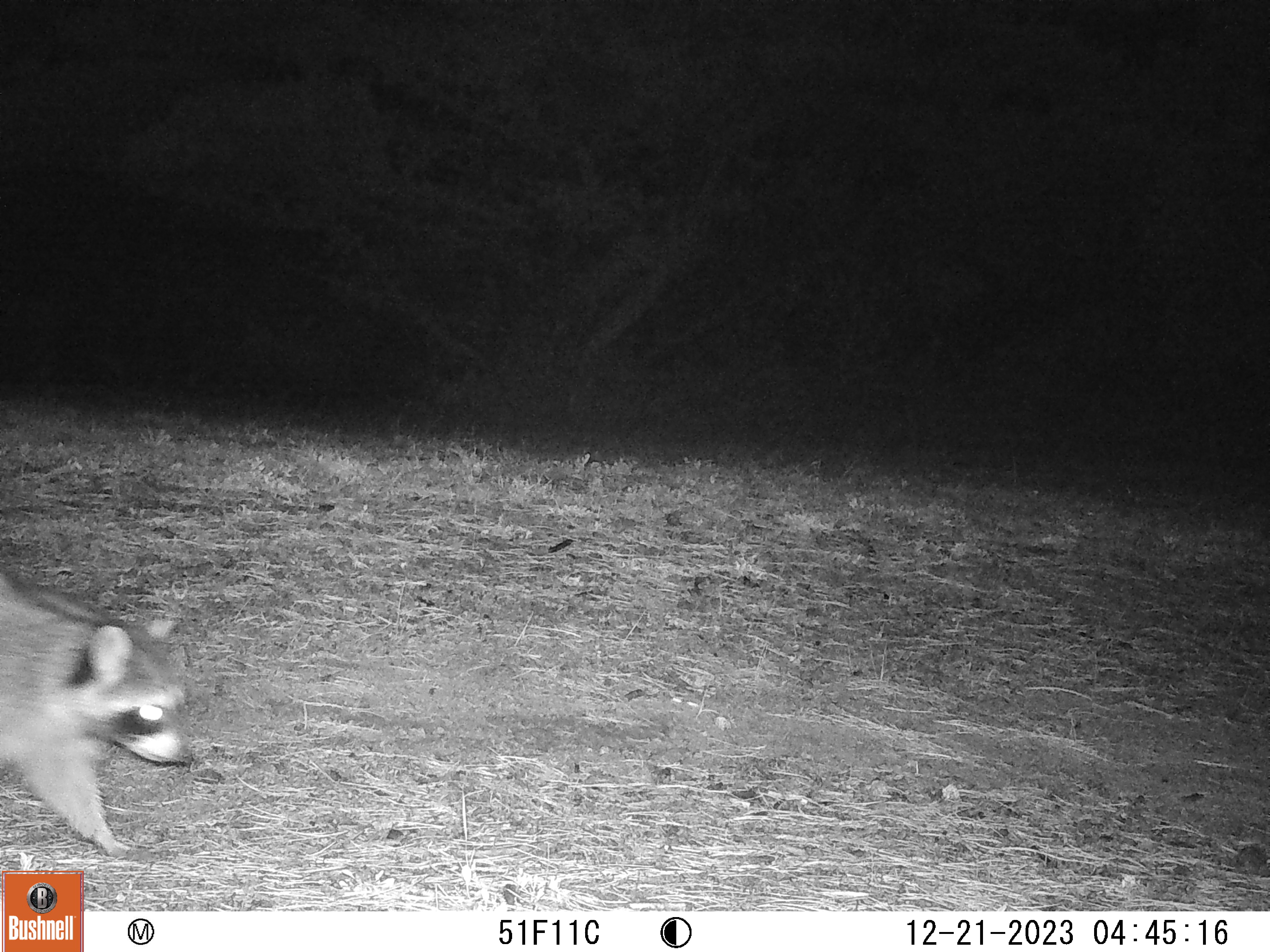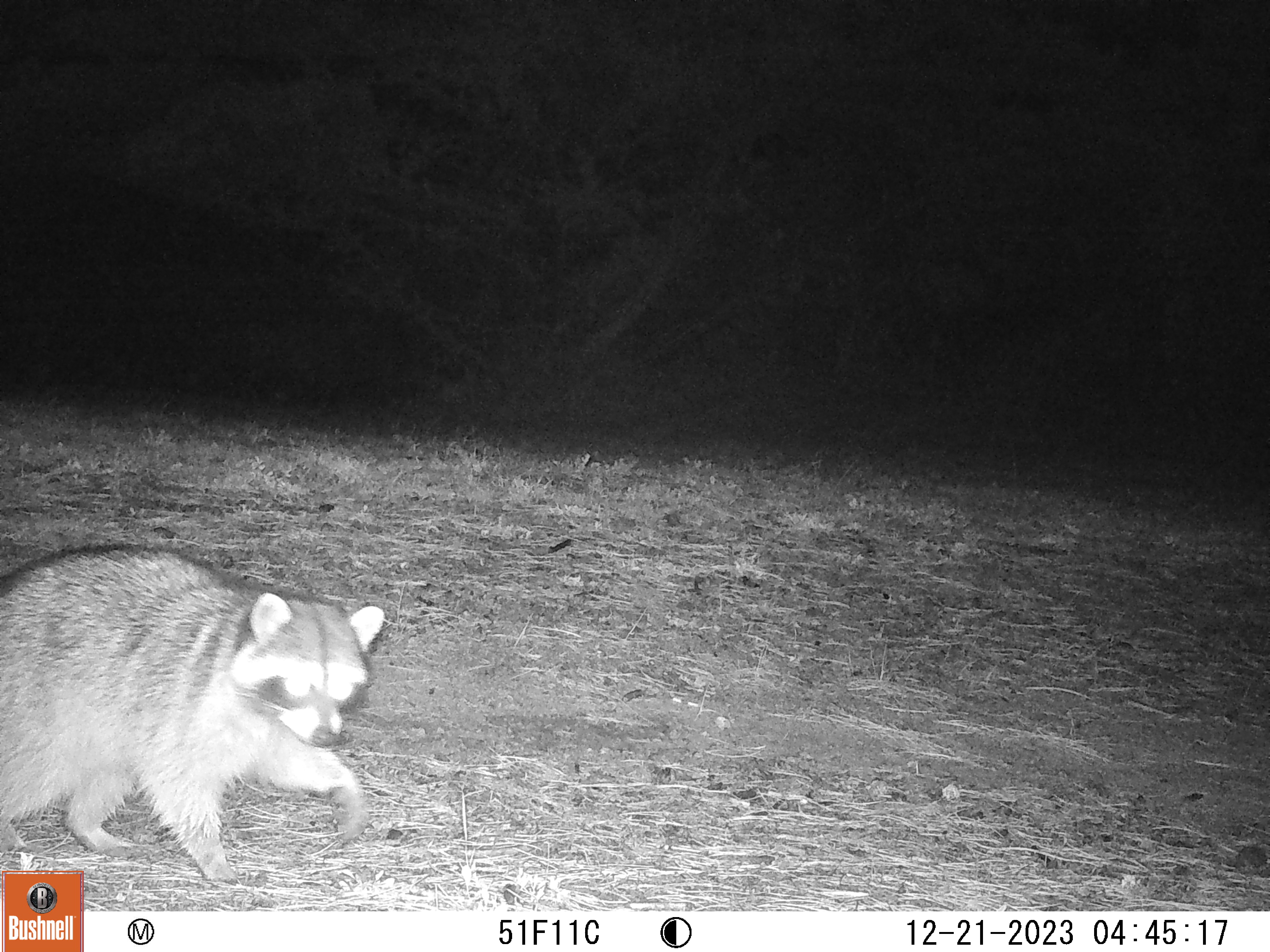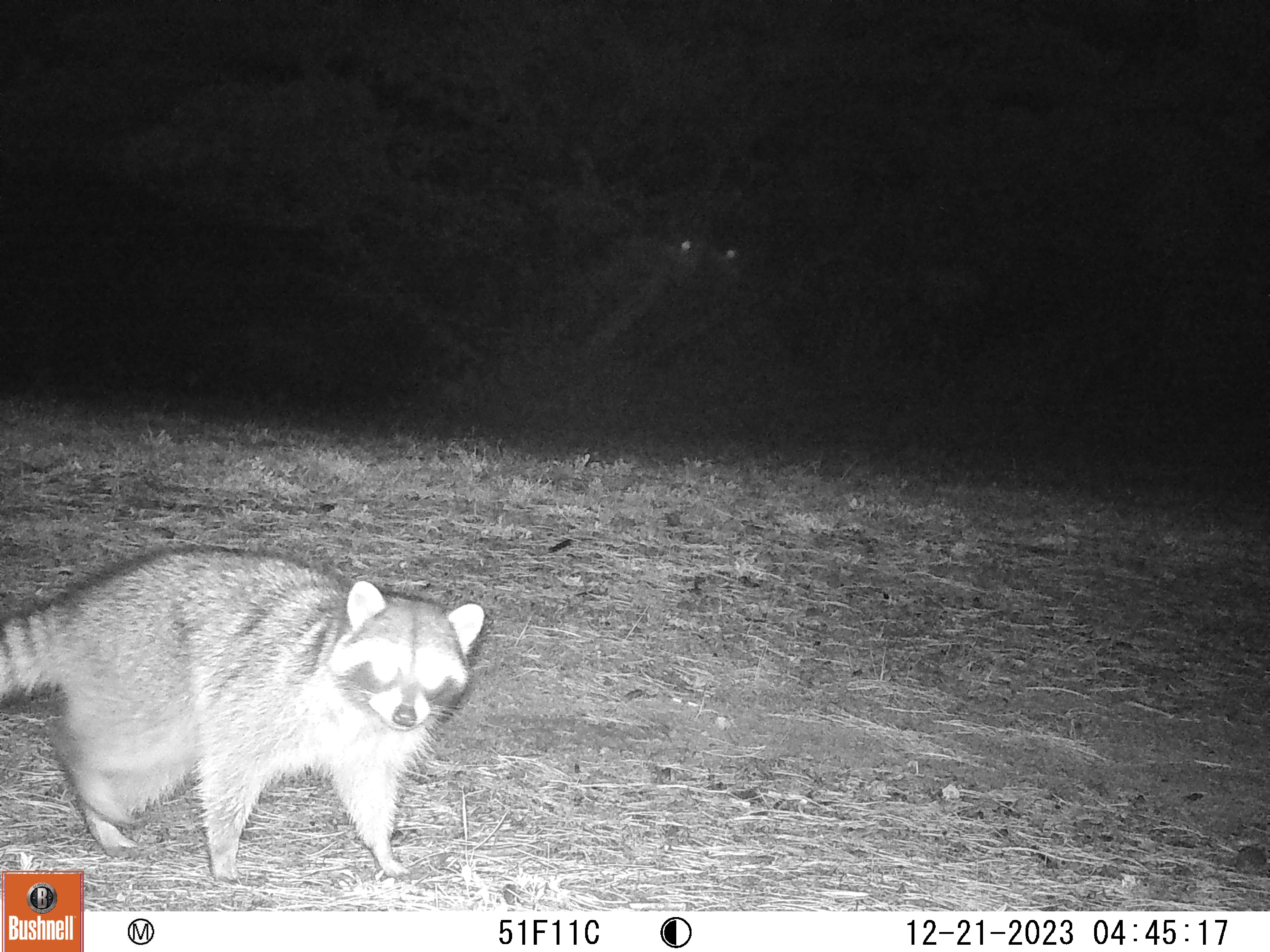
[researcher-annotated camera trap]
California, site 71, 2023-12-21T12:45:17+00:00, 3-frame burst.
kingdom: Animalia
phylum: Chordata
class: Mammalia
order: Carnivora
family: Procyonidae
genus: Procyon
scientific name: Procyon lotor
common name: raccoon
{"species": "raccoon (Procyon lotor)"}